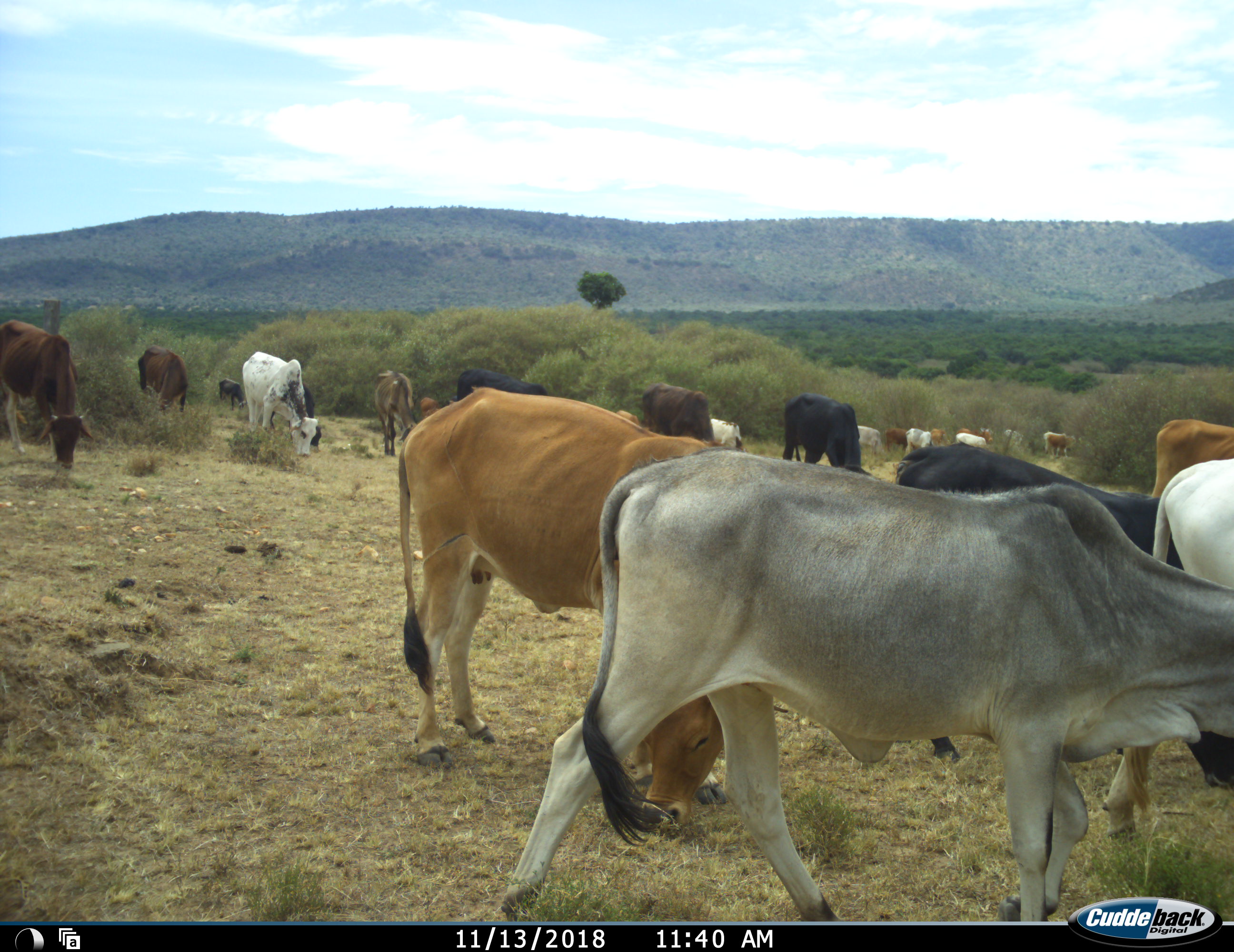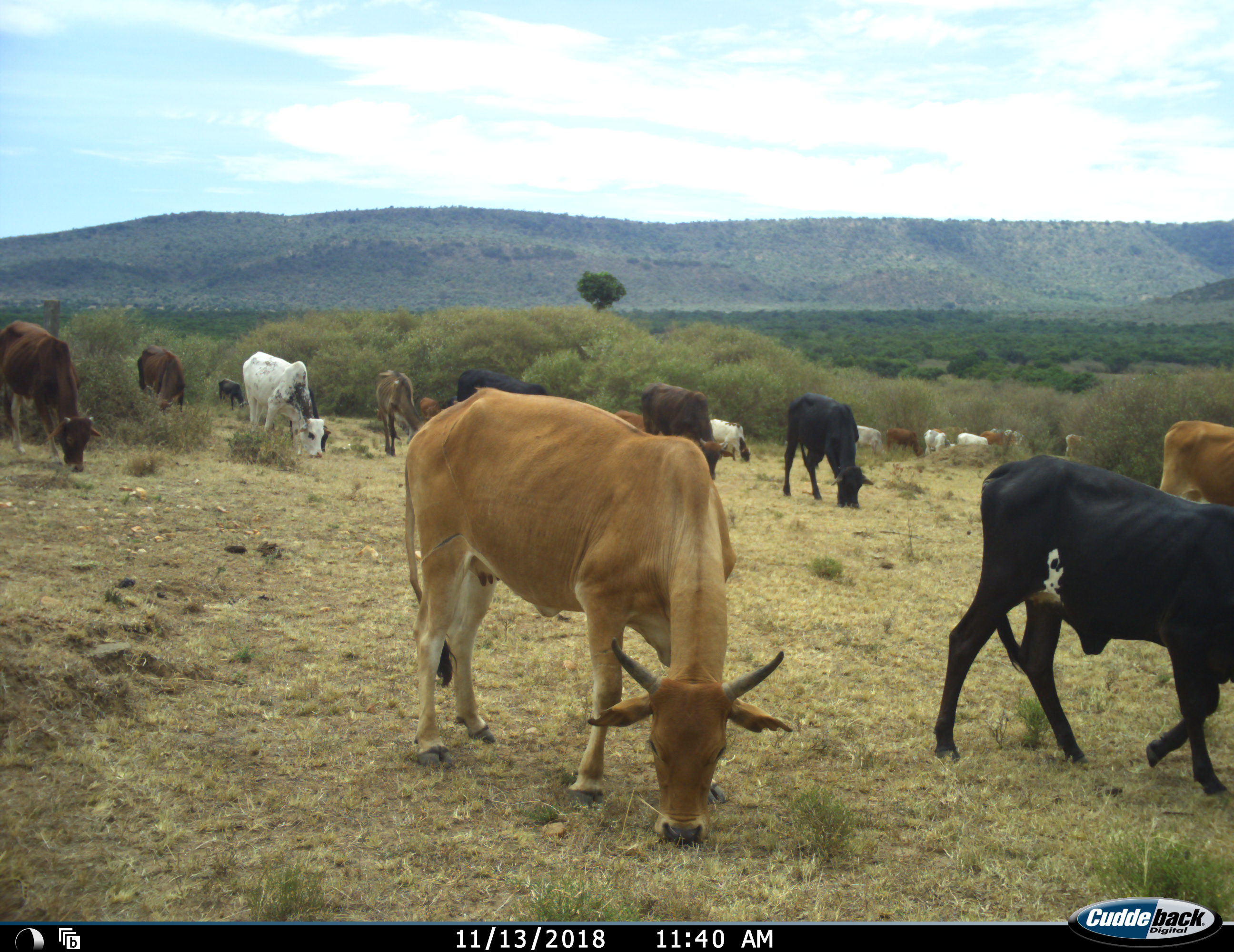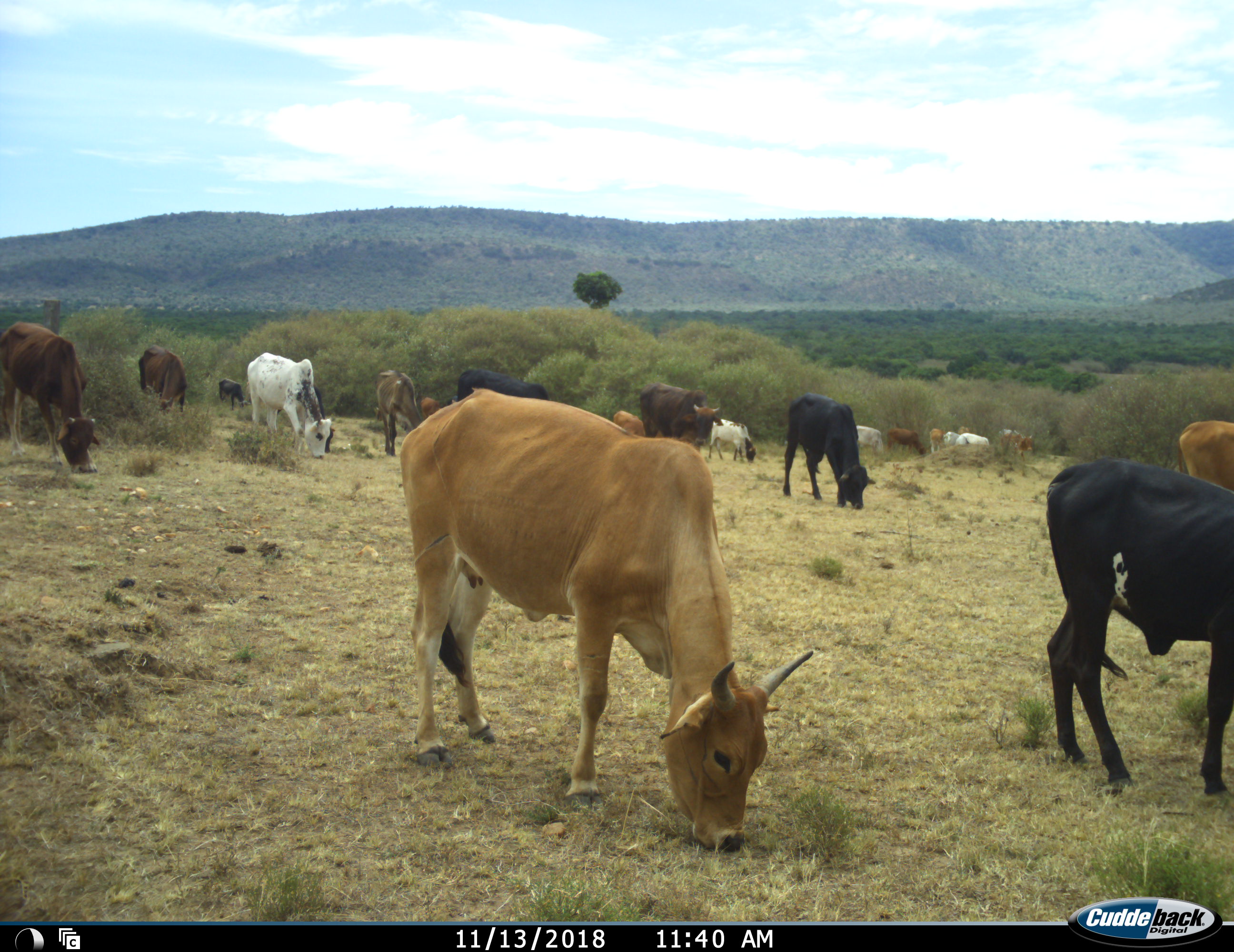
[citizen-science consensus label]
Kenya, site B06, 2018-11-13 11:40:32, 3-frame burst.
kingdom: Animalia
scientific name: Animalia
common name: animal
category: domesticanimal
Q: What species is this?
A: Domesticanimal (animal) (Animalia).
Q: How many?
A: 11-50.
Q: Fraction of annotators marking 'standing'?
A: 60%.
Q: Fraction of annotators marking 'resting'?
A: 0%.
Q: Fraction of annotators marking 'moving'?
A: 70%.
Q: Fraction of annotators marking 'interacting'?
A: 0%.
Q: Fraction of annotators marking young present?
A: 0%.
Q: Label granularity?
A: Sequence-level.